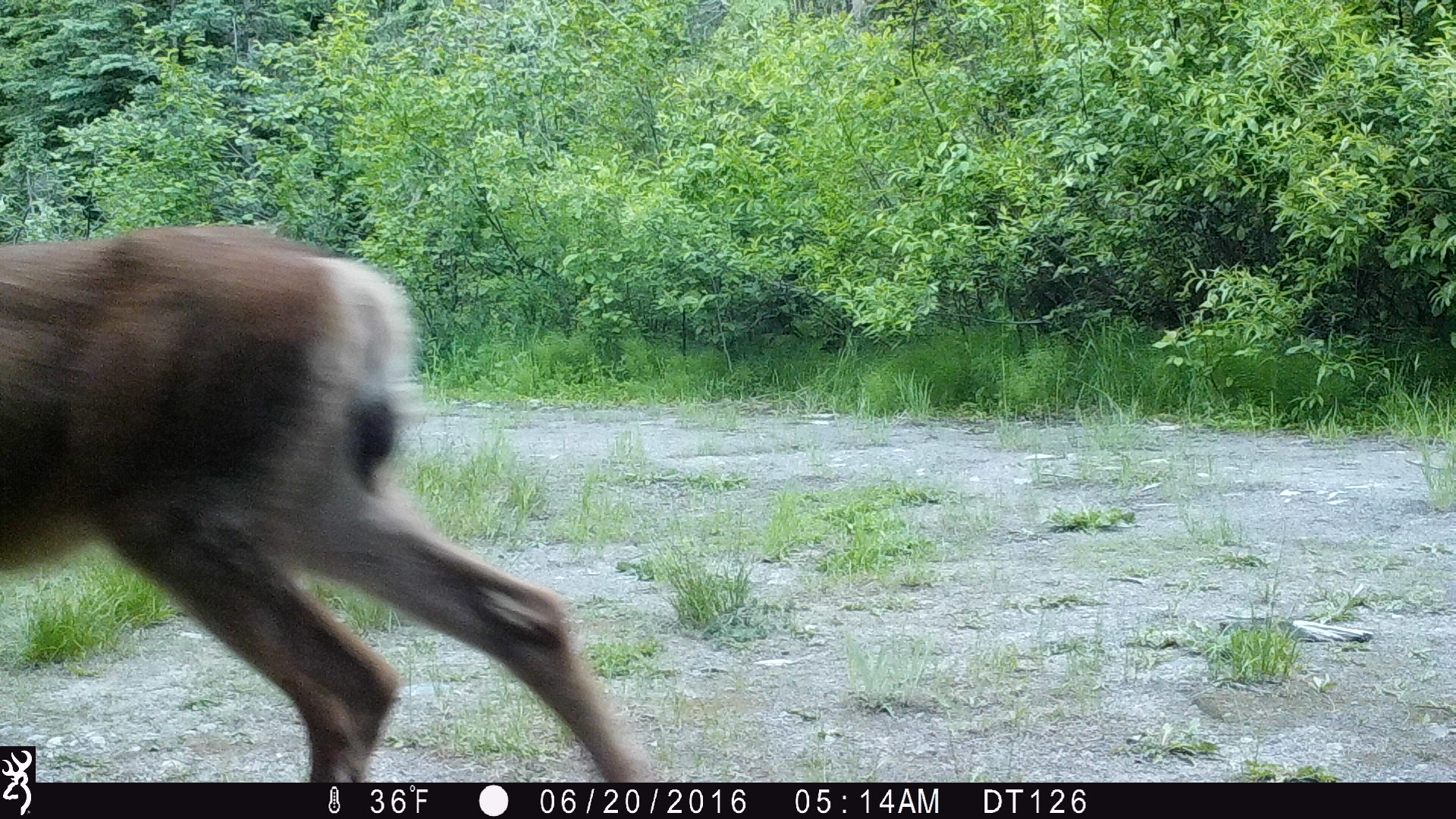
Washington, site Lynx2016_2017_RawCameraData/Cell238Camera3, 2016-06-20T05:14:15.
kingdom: Animalia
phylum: Chordata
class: Mammalia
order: Artiodactyla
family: Cervidae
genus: Odocoileus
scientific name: Odocoileus hemionus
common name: mule deer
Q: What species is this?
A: Odocoileus hemionus (mule deer).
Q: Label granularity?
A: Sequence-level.